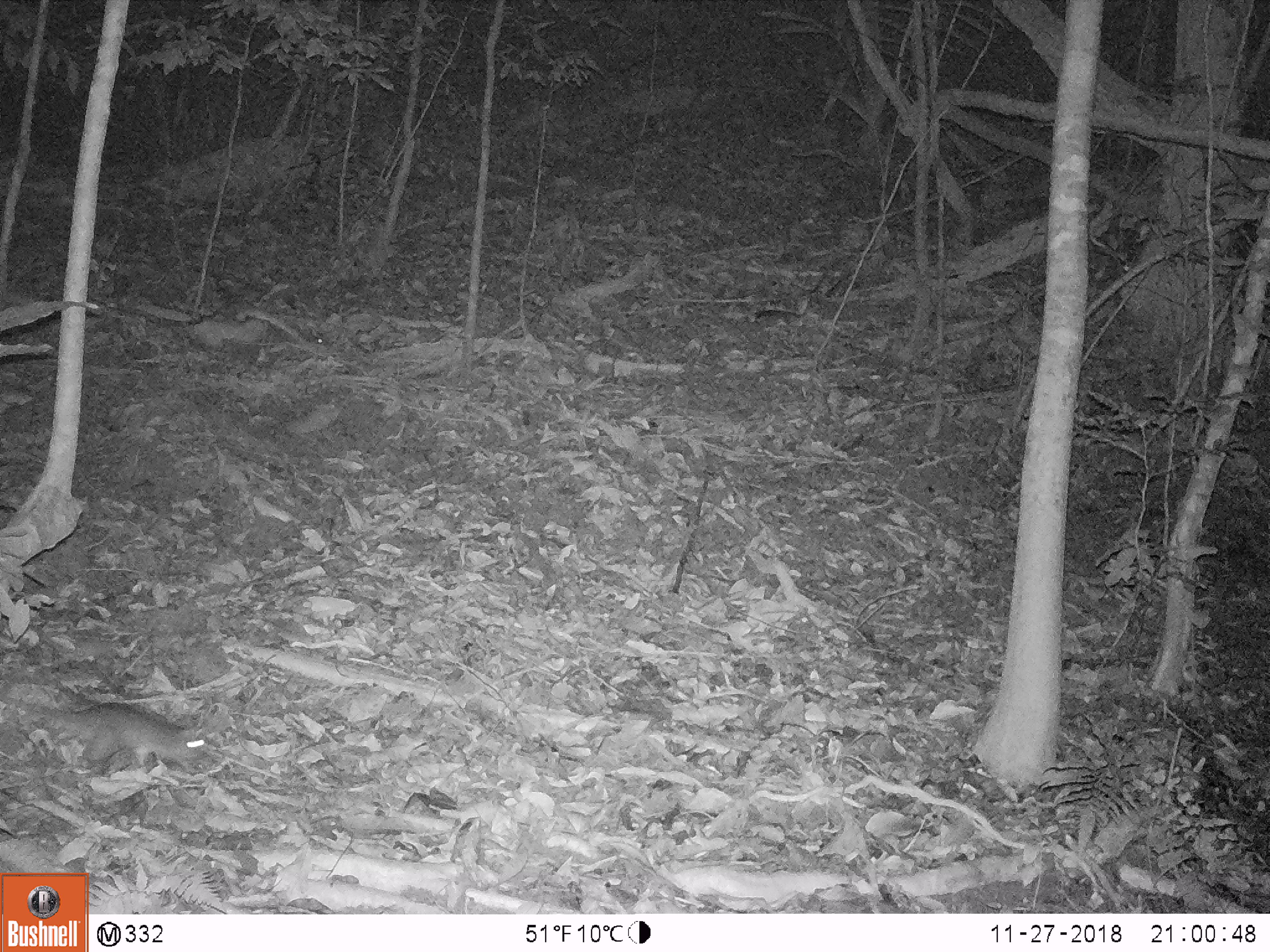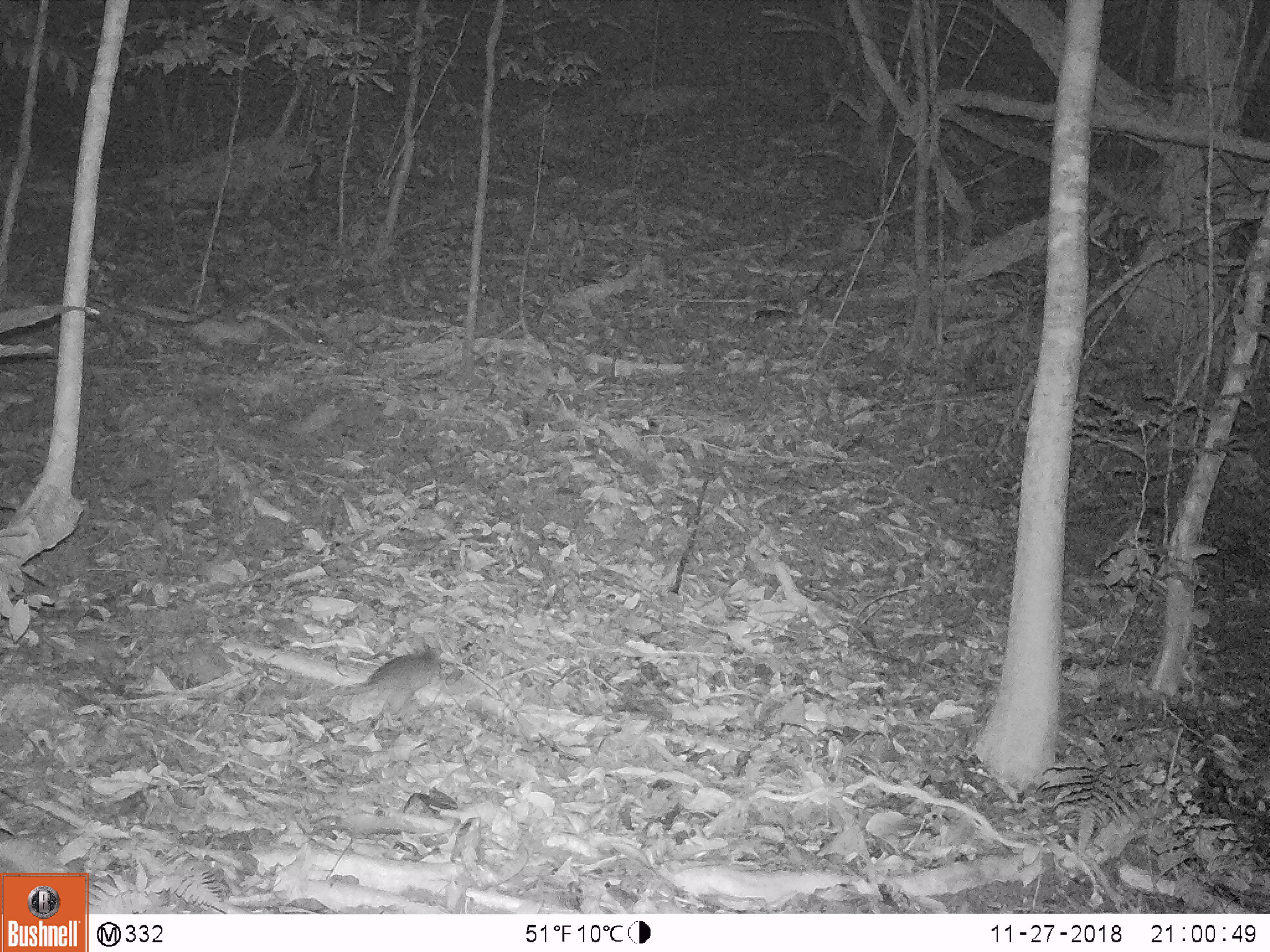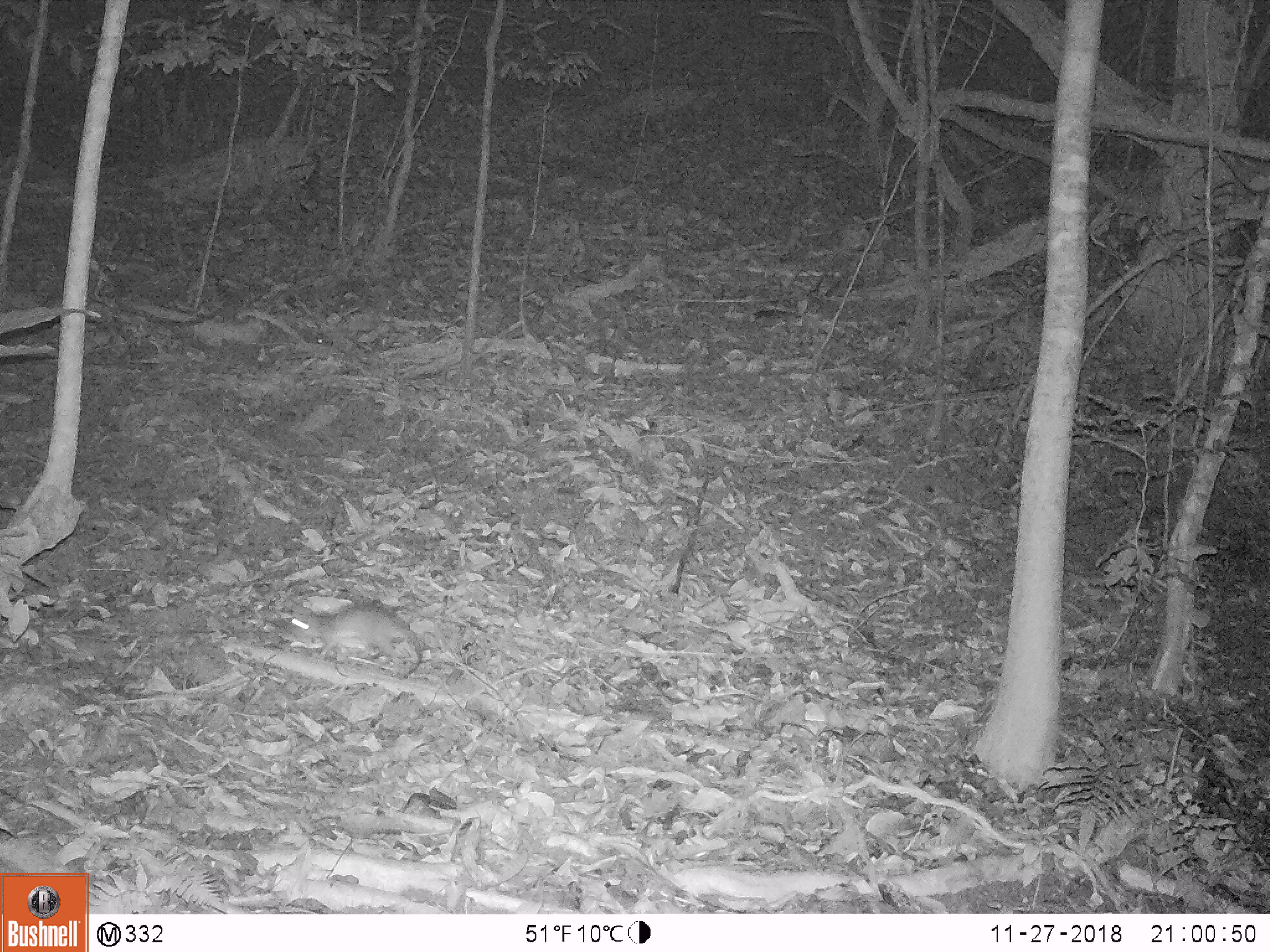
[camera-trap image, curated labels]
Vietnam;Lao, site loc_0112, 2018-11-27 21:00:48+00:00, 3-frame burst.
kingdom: Animalia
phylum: Chordata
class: Mammalia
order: Rodentia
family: Muridae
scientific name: Muridae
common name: old-world mice and rats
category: unidentified murid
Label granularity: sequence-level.